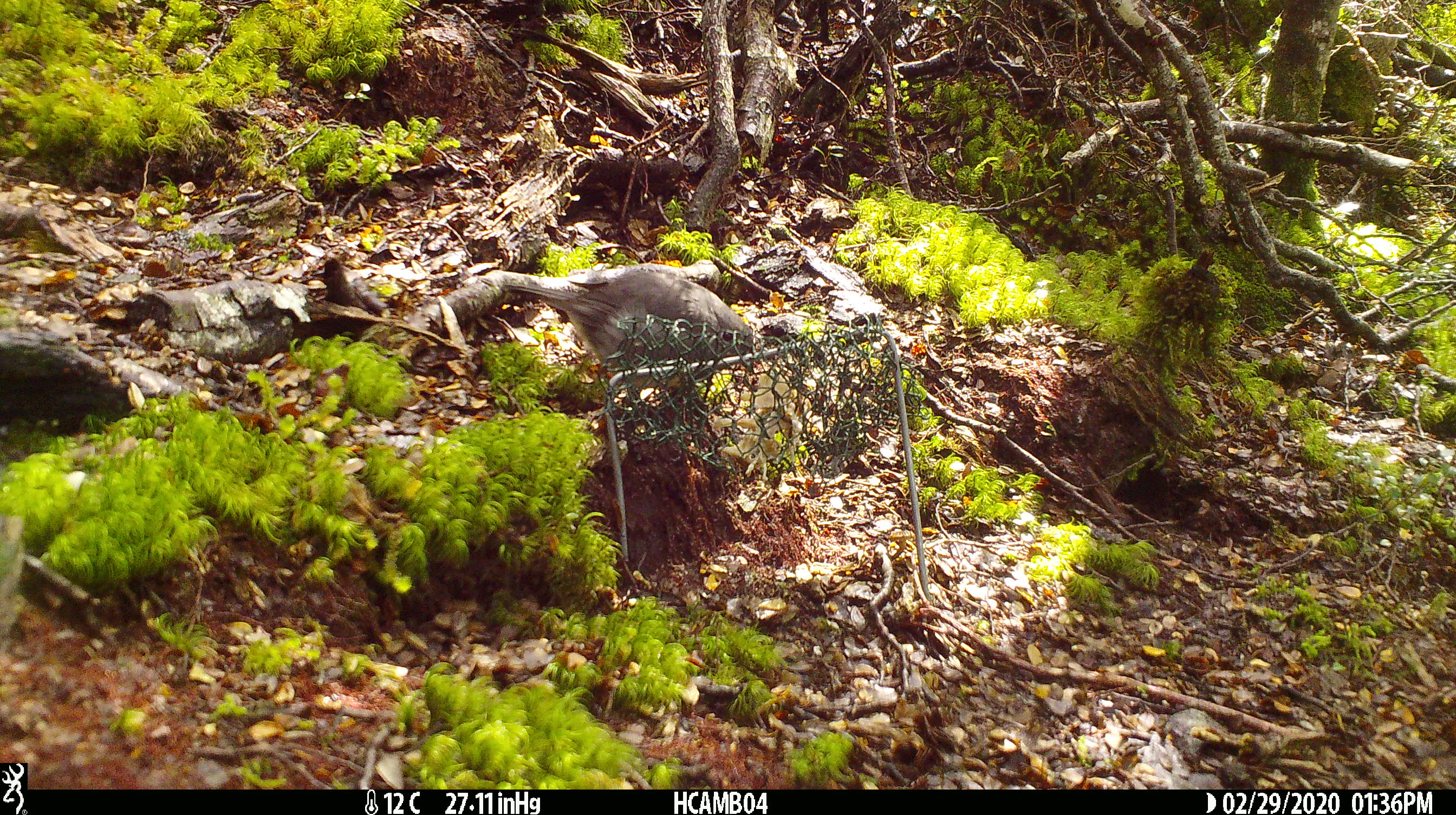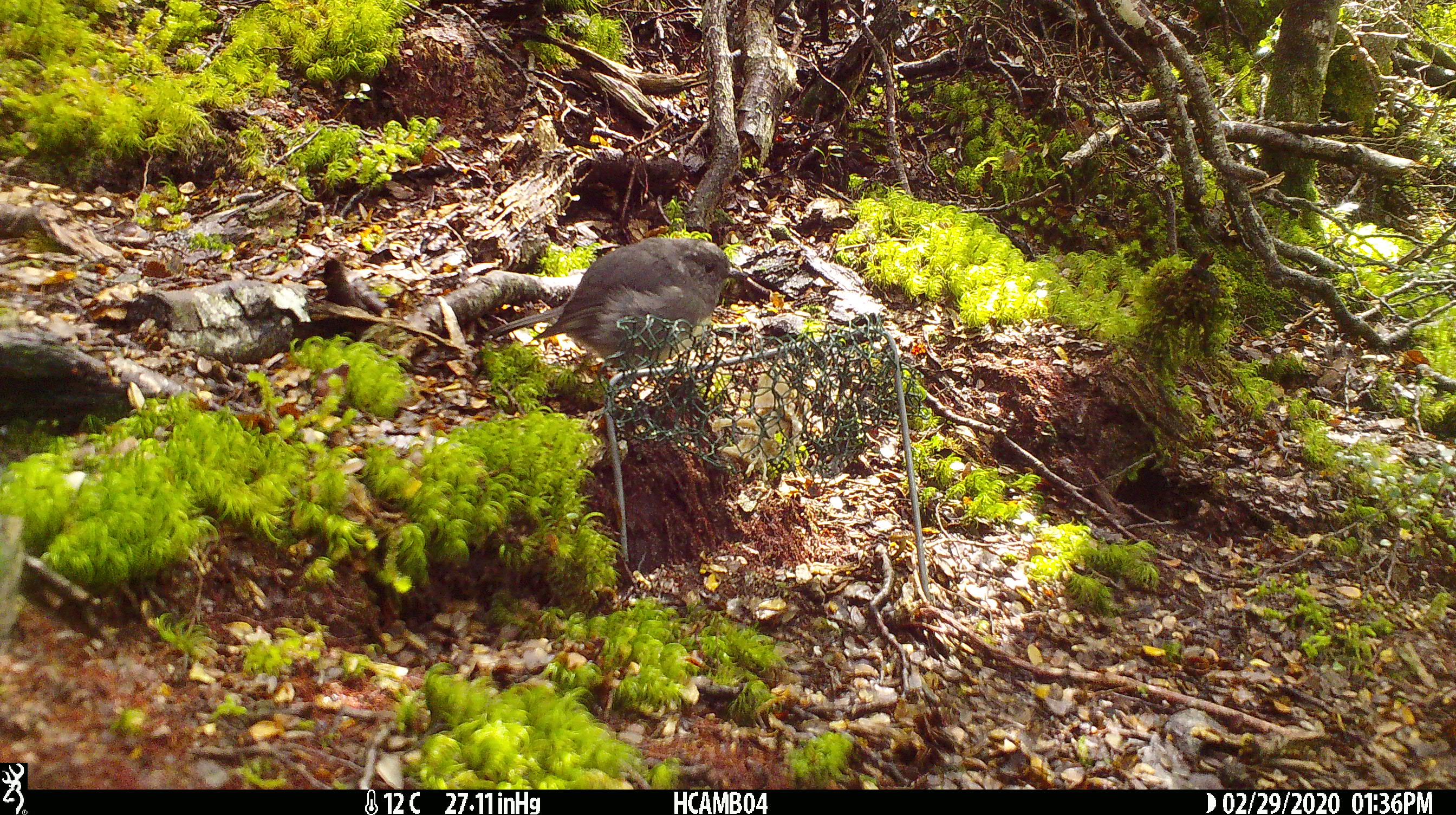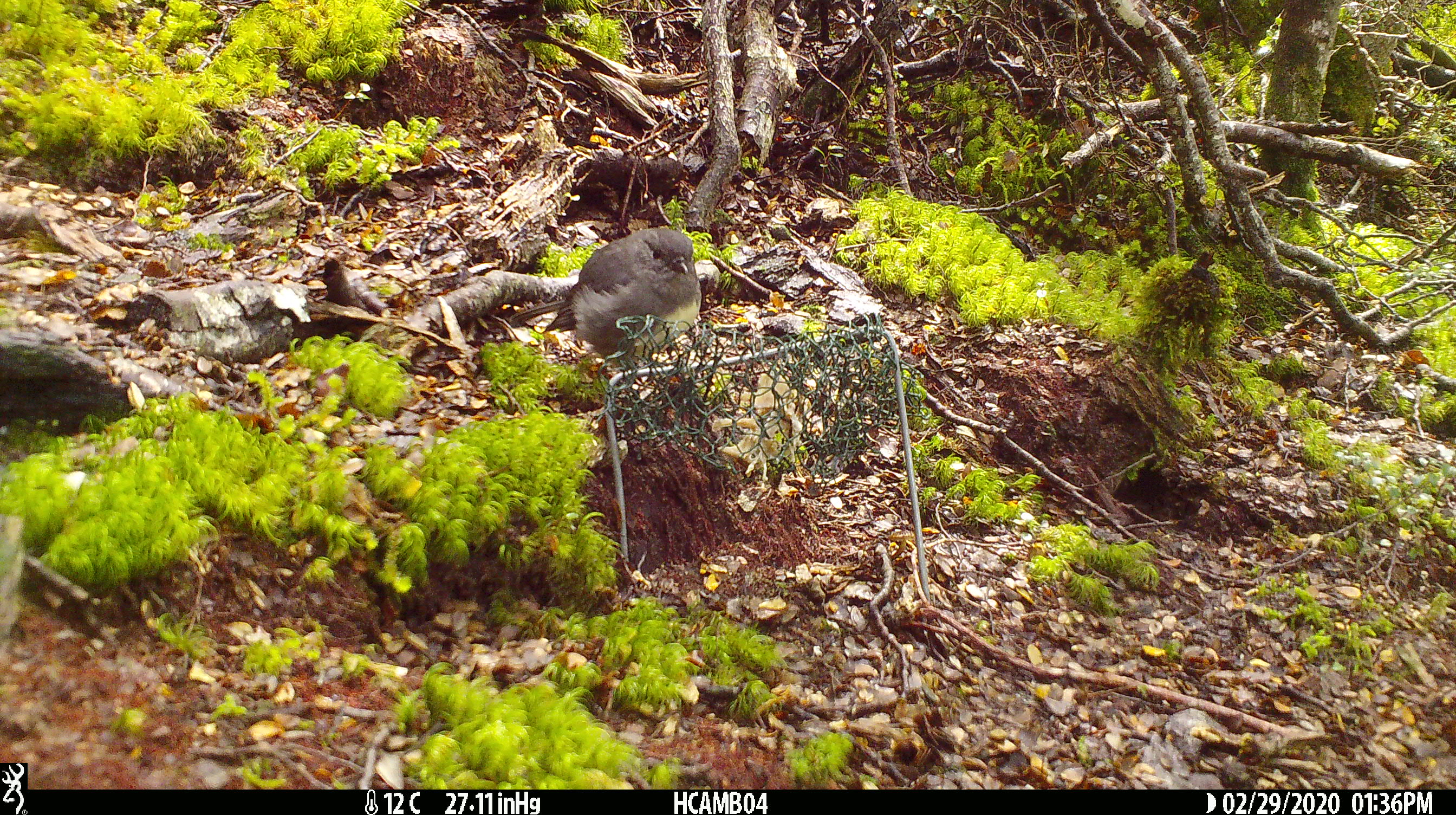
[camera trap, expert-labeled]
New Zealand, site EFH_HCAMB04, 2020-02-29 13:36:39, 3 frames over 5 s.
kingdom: Animalia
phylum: Chordata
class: Aves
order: Passeriformes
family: Petroicidae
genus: Petroica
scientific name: Petroica australis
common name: new zealand robin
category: robin